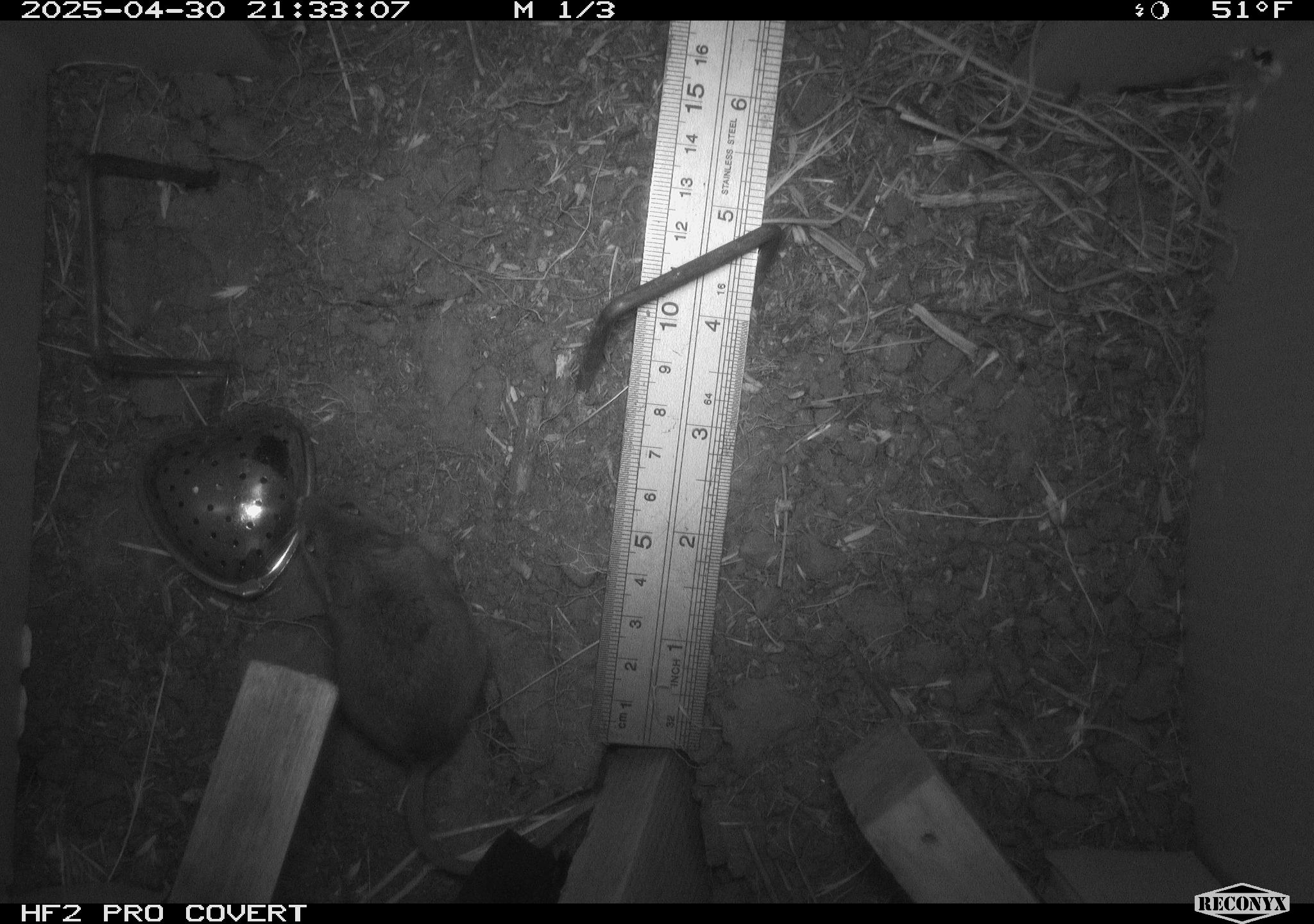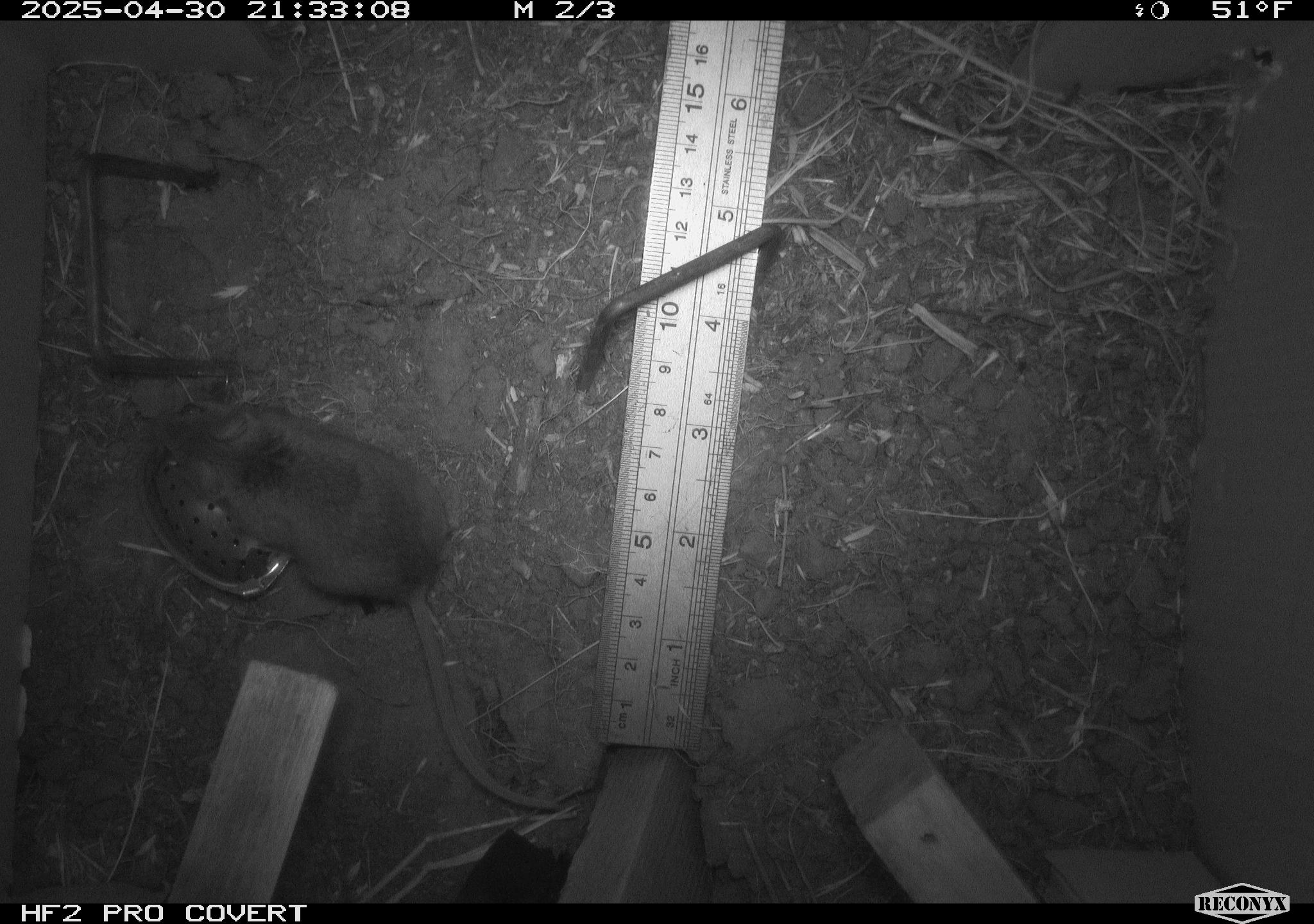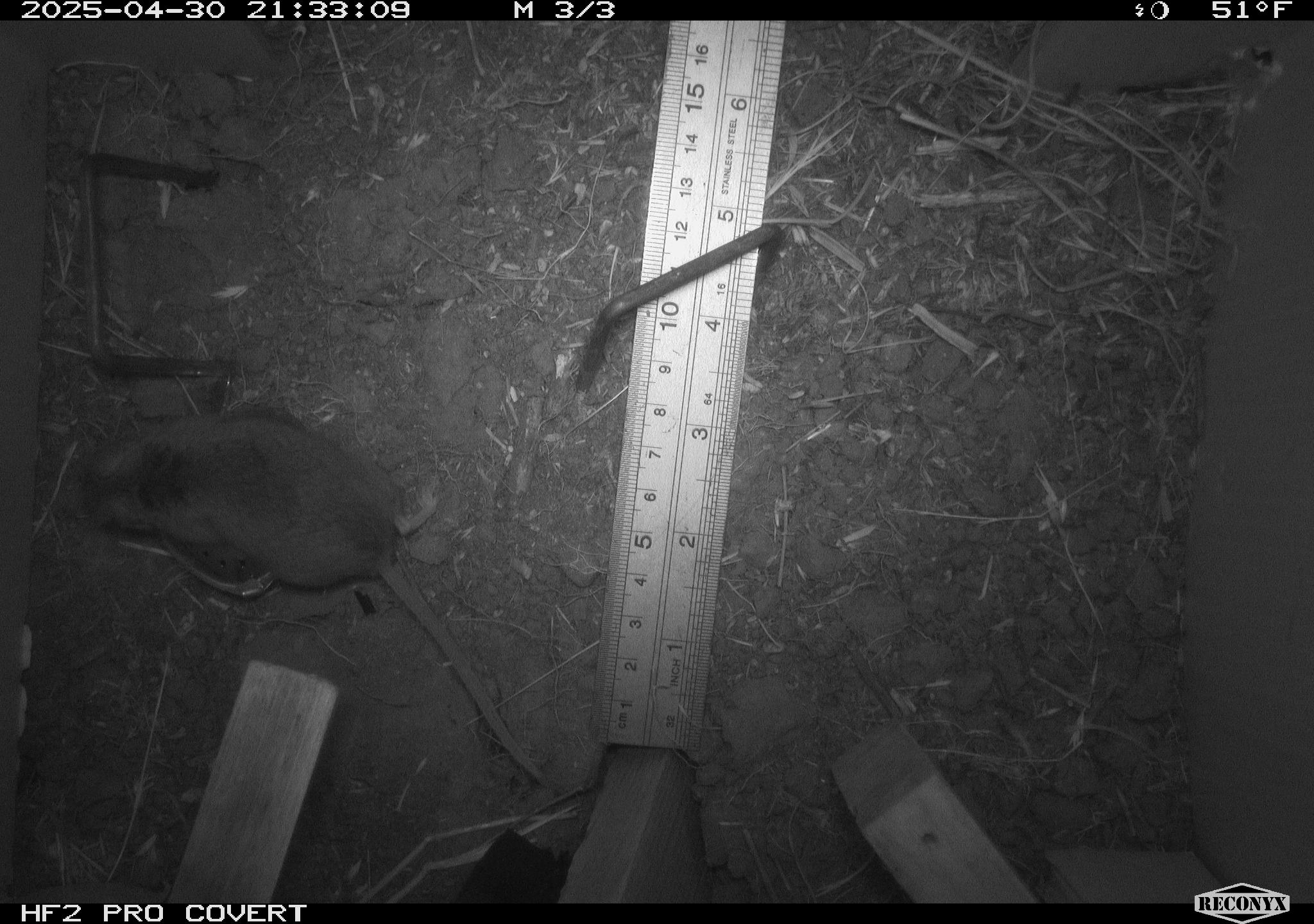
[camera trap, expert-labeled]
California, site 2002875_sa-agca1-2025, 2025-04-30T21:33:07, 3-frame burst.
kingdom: Animalia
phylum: Chordata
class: Mammalia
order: Rodentia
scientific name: Rodentia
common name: mouse species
Mouse species (Rodentia).